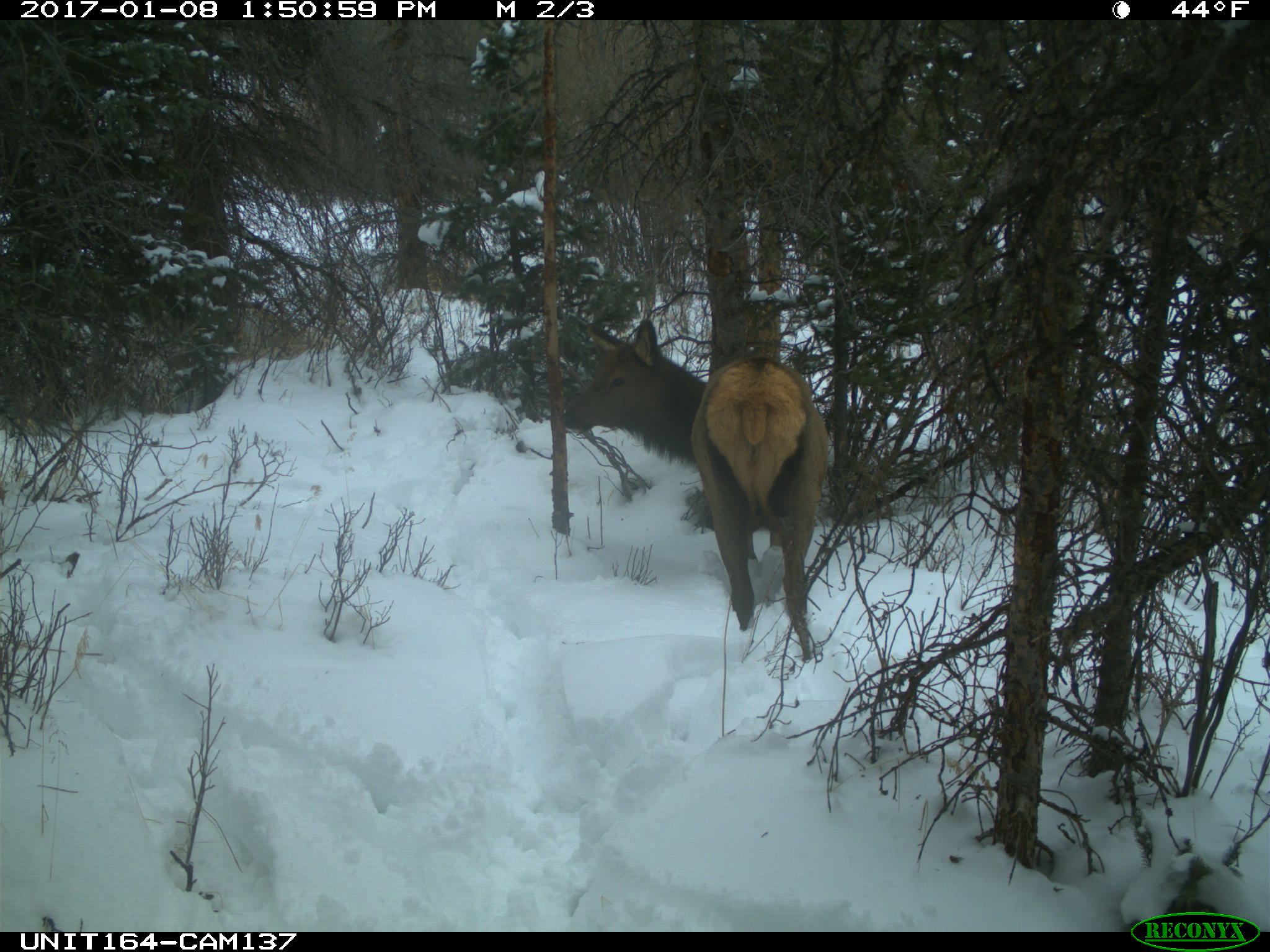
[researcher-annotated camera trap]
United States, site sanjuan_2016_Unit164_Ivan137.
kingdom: Animalia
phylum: Chordata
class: Mammalia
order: Artiodactyla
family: Cervidae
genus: Cervus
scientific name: Cervus elaphus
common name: red deer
Cervus elaphus (red deer).